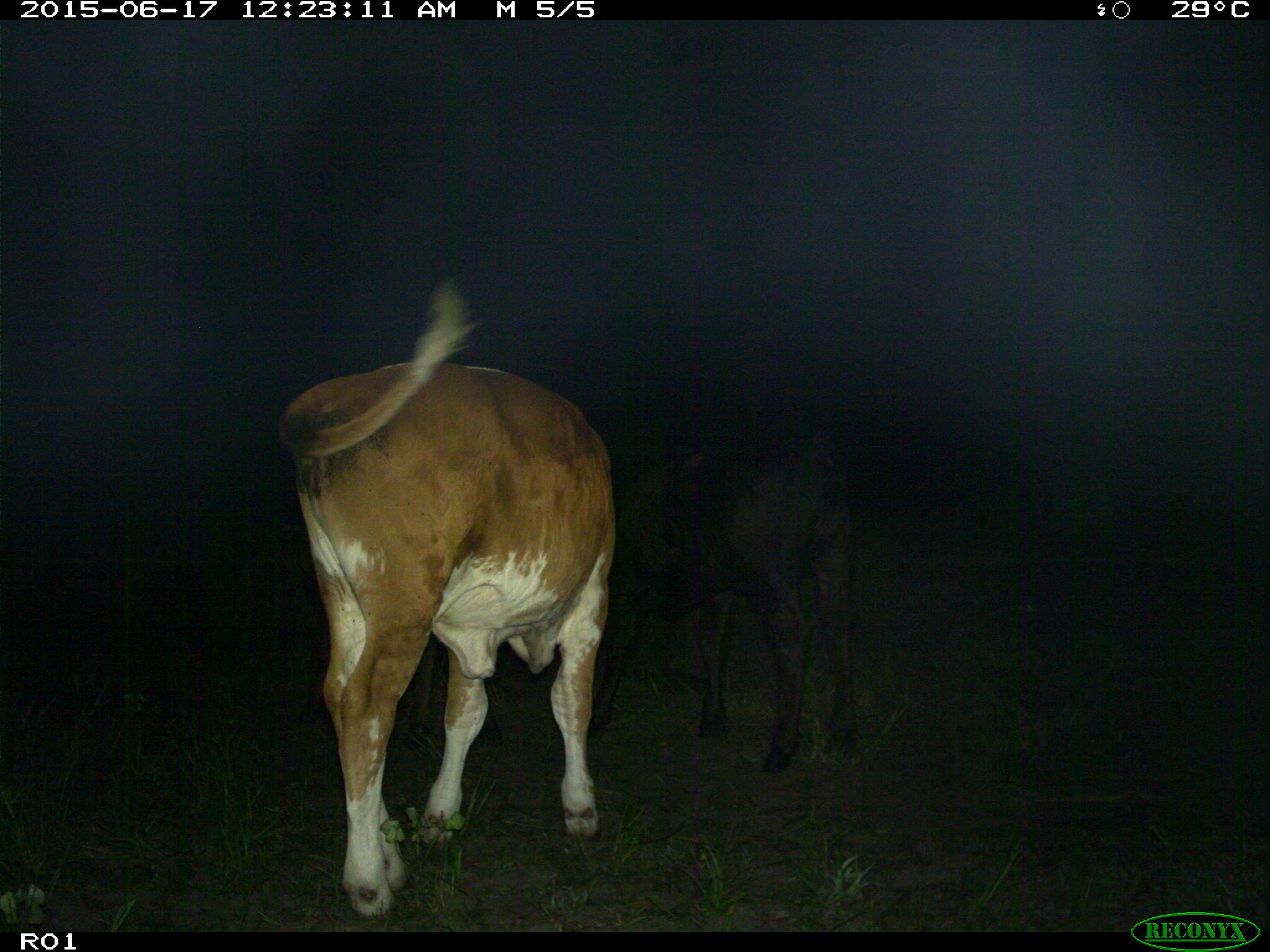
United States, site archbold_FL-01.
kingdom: Animalia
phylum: Chordata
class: Mammalia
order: Artiodactyla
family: Bovidae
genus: Bos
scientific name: Bos taurus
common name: domestic cow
Bos taurus (domestic cow).